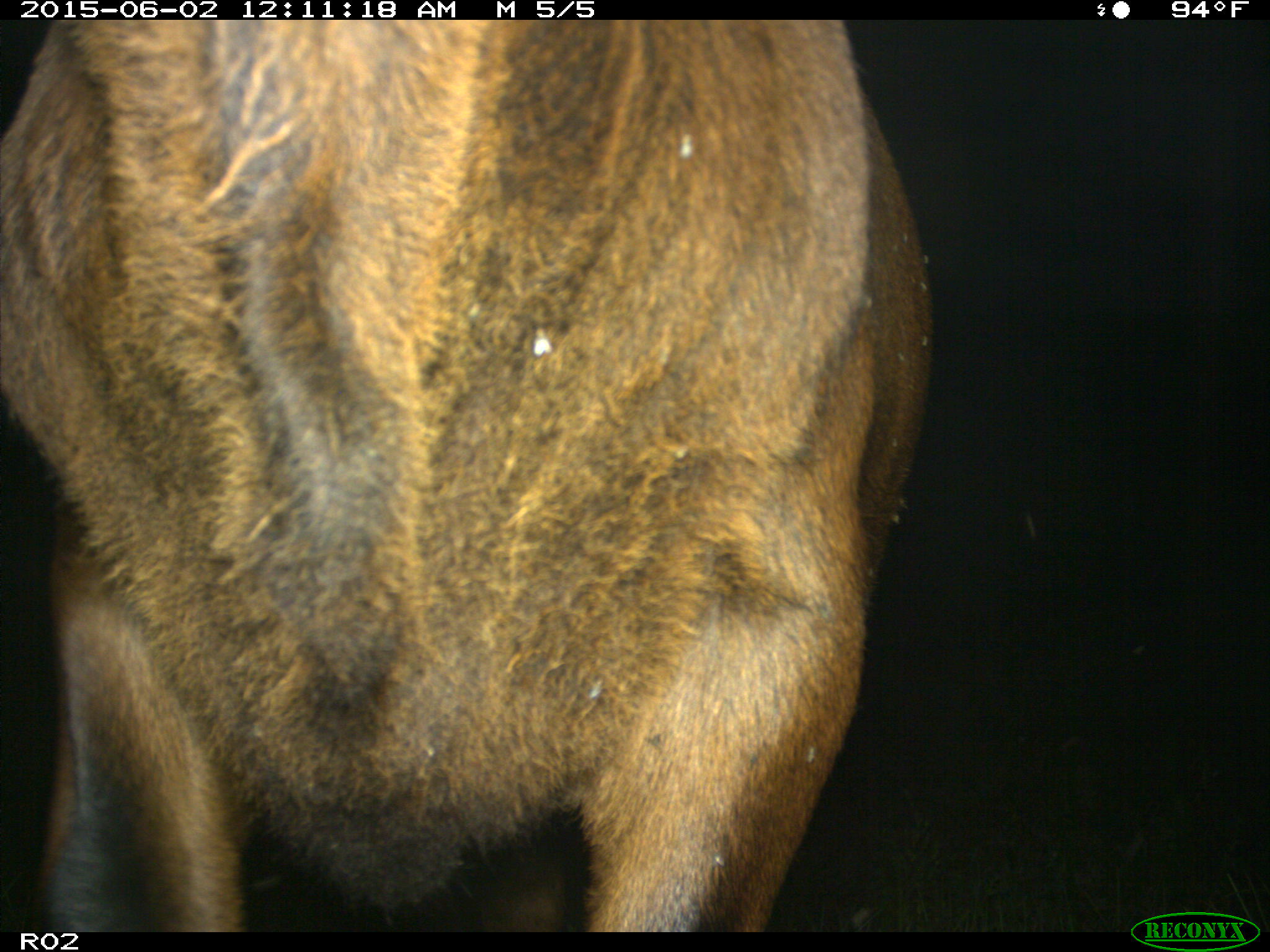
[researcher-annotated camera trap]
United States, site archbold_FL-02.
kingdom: Animalia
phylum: Chordata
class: Mammalia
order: Artiodactyla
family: Bovidae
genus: Bos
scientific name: Bos taurus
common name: domestic cow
Bos taurus (domestic cow).